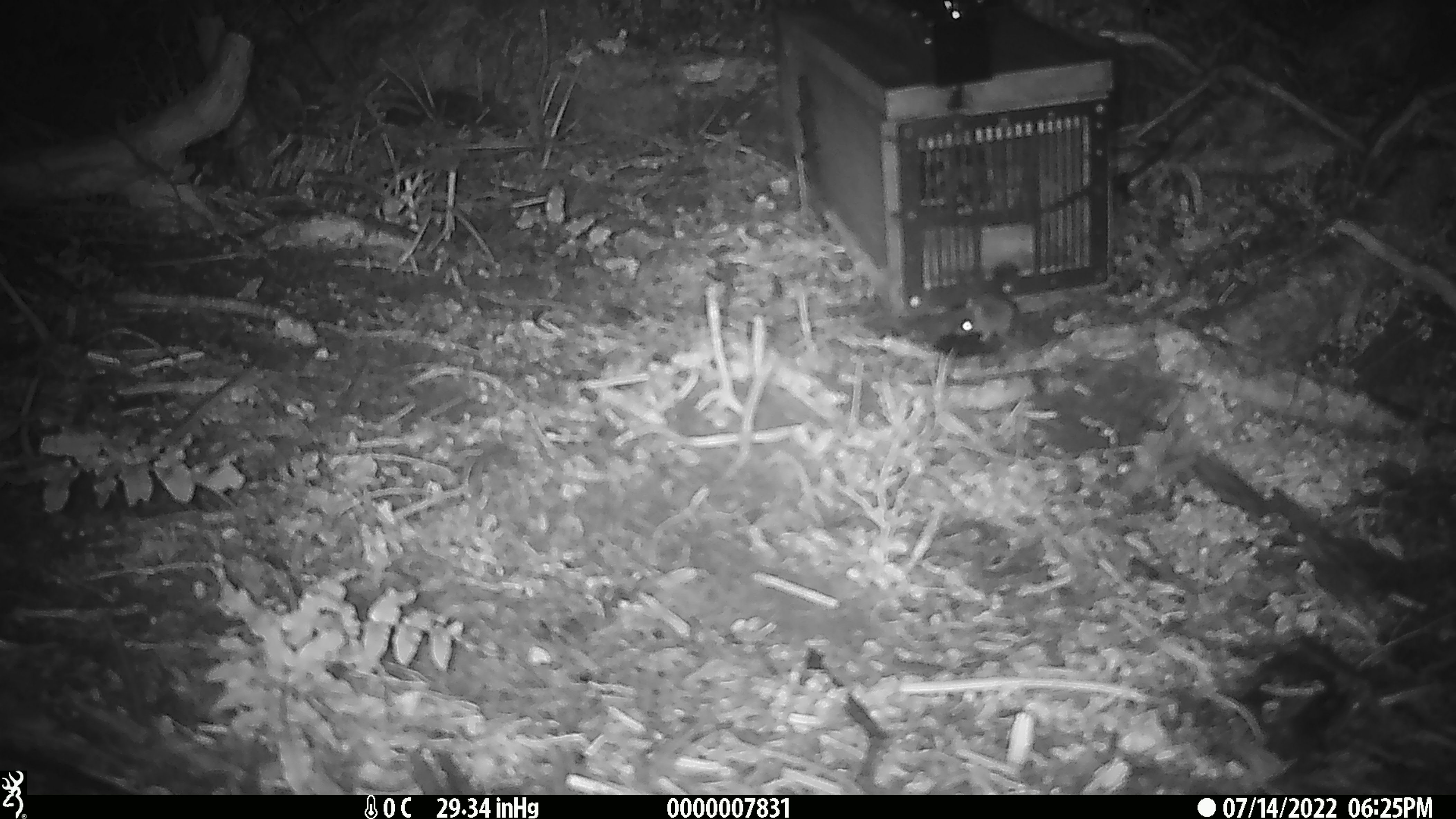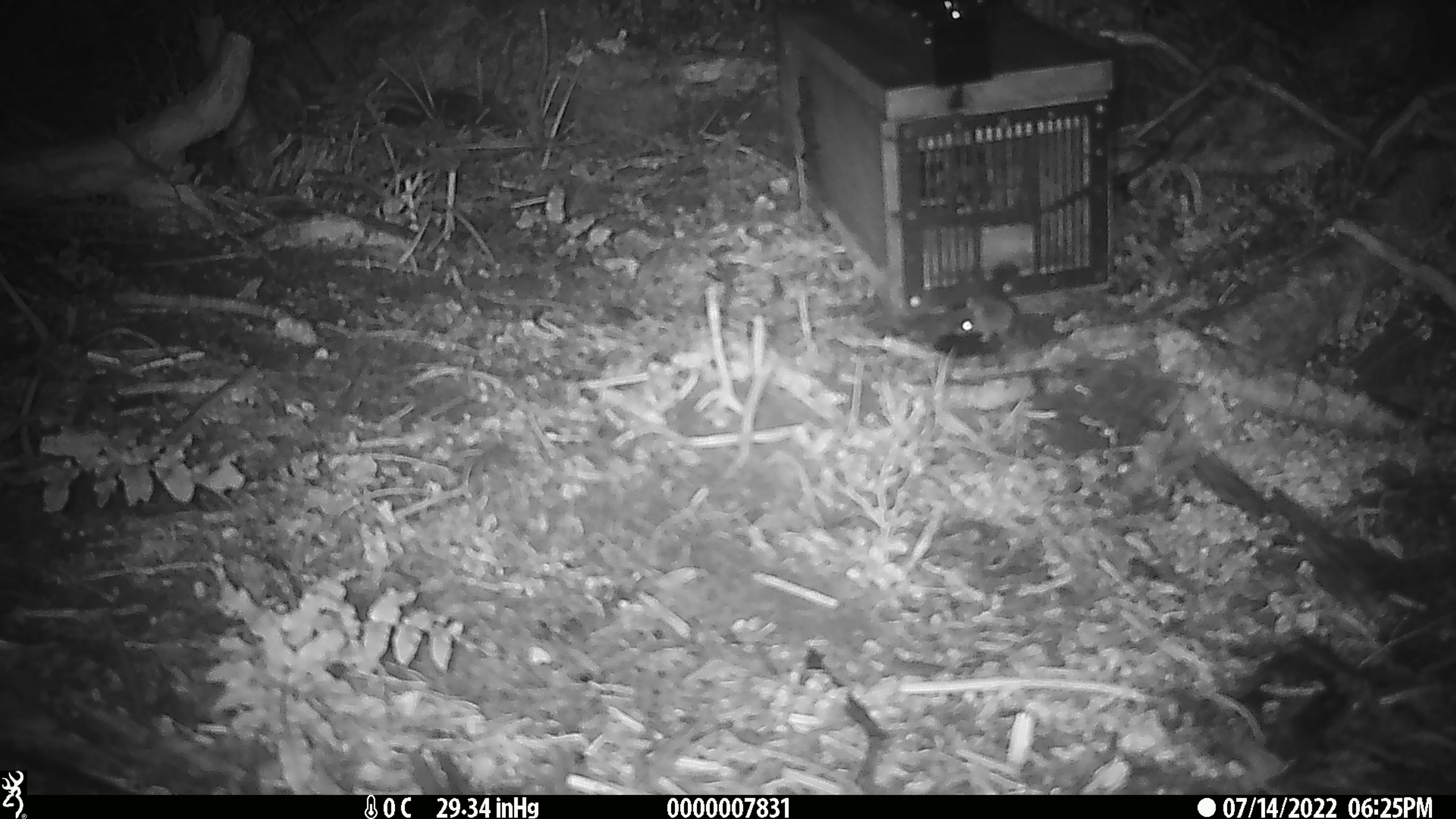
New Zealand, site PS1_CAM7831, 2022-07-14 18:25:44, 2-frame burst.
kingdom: Animalia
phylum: Chordata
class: Mammalia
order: Rodentia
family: Muridae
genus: Mus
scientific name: Mus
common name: mouse